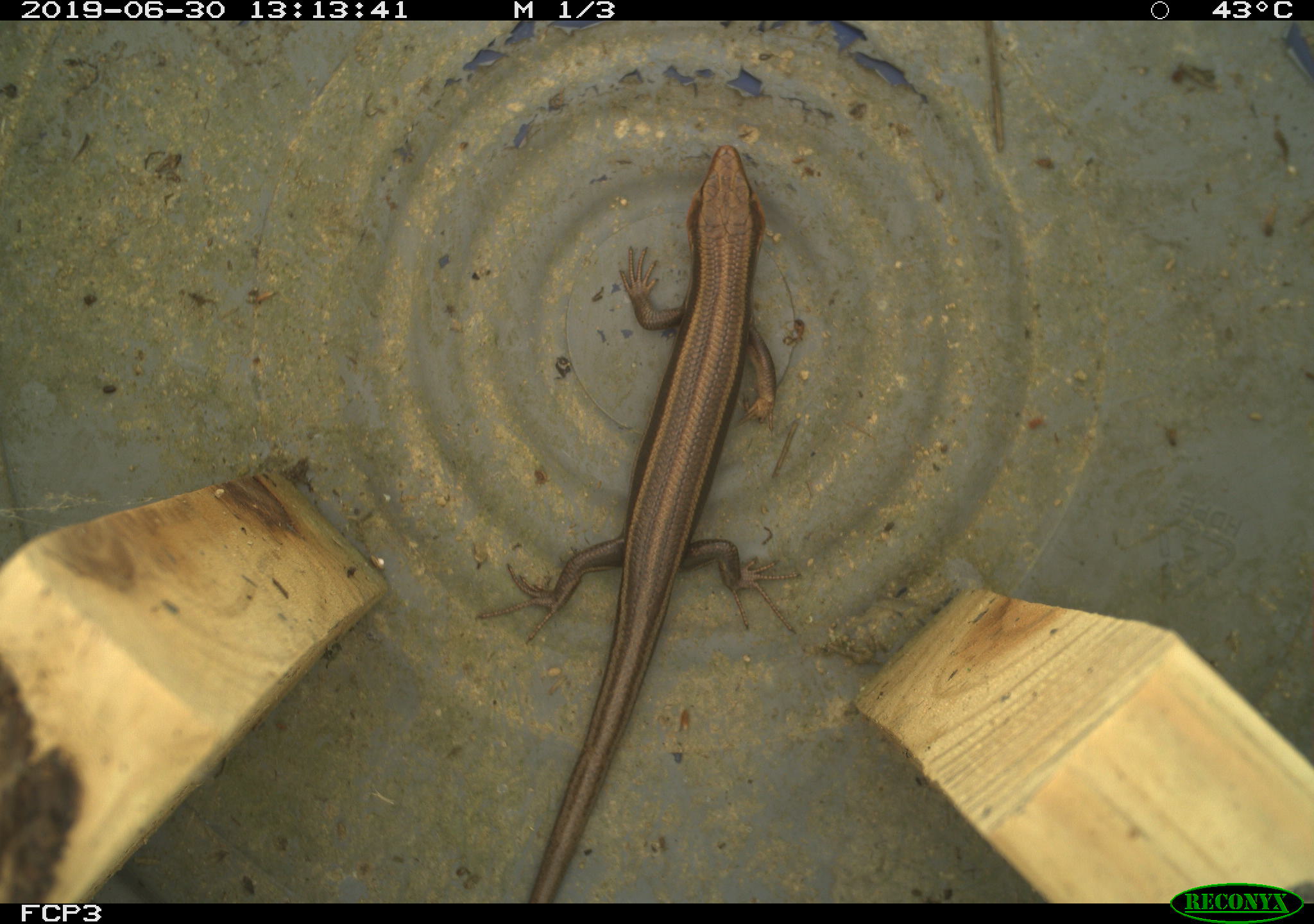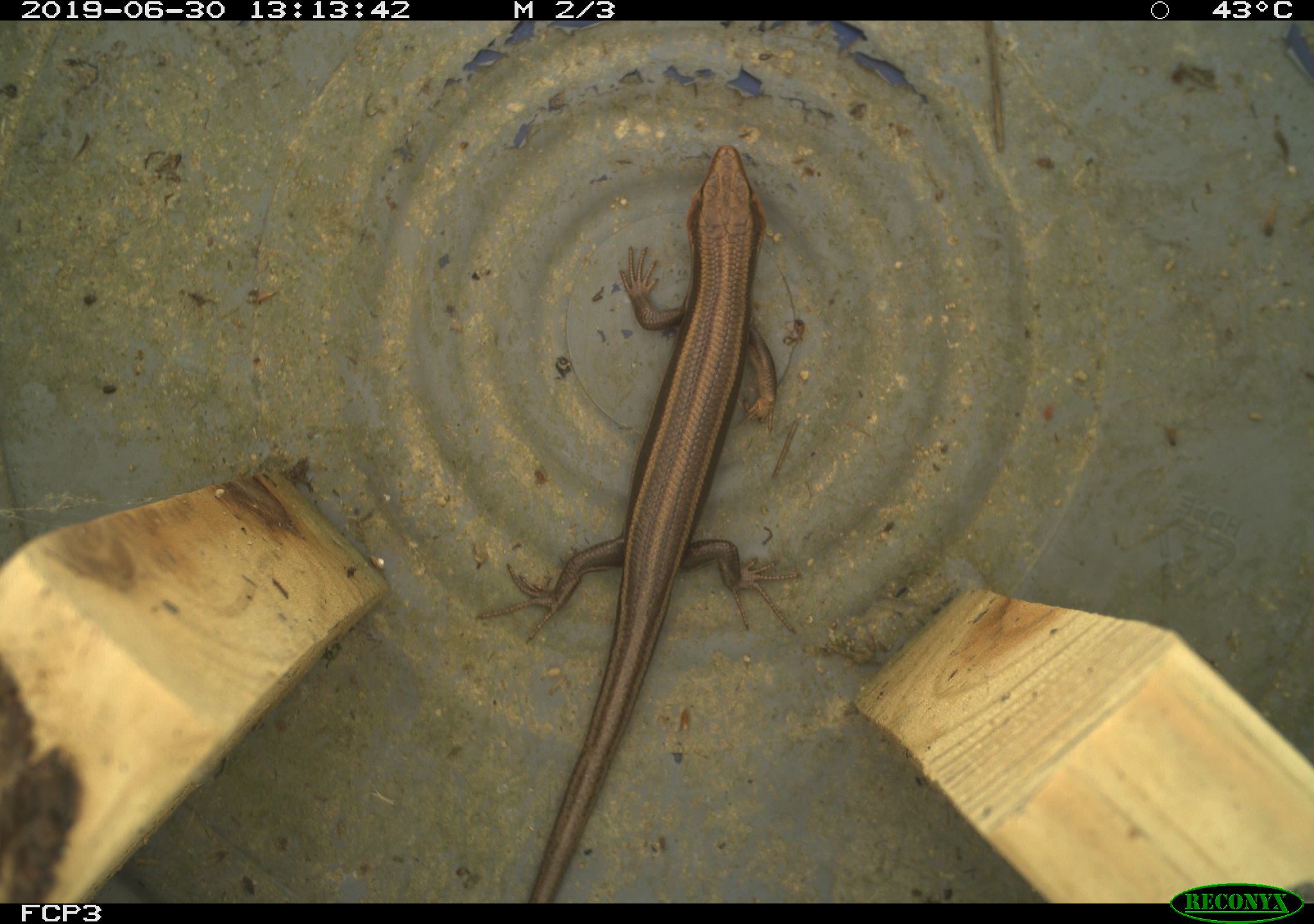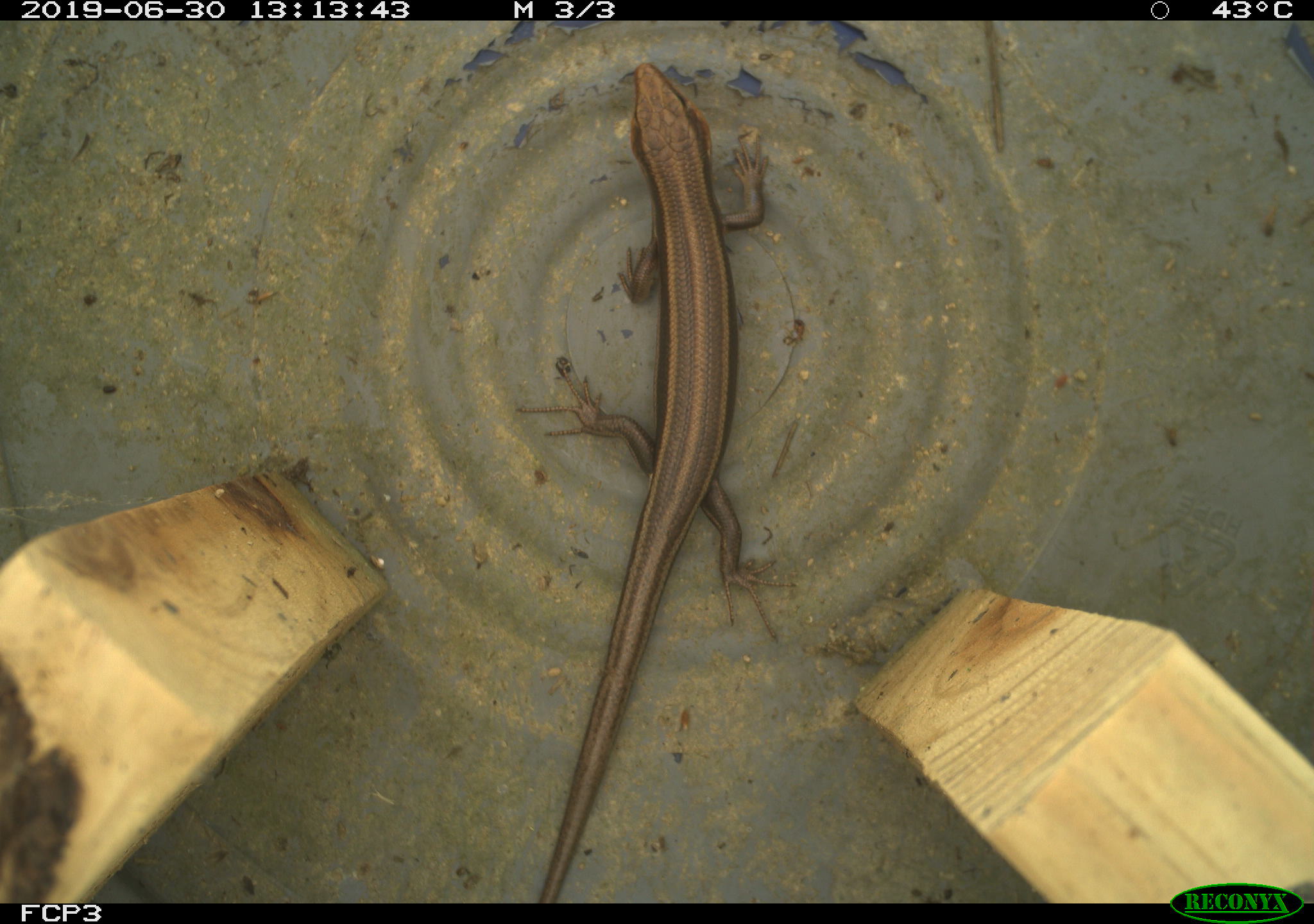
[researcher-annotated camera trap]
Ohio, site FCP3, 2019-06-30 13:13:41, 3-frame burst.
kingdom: Animalia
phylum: Chordata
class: Reptilia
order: Squamata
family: Scincidae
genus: Plestiodon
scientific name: Plestiodon fasciatus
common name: common five-lined skink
Common five-lined skink (Plestiodon fasciatus).